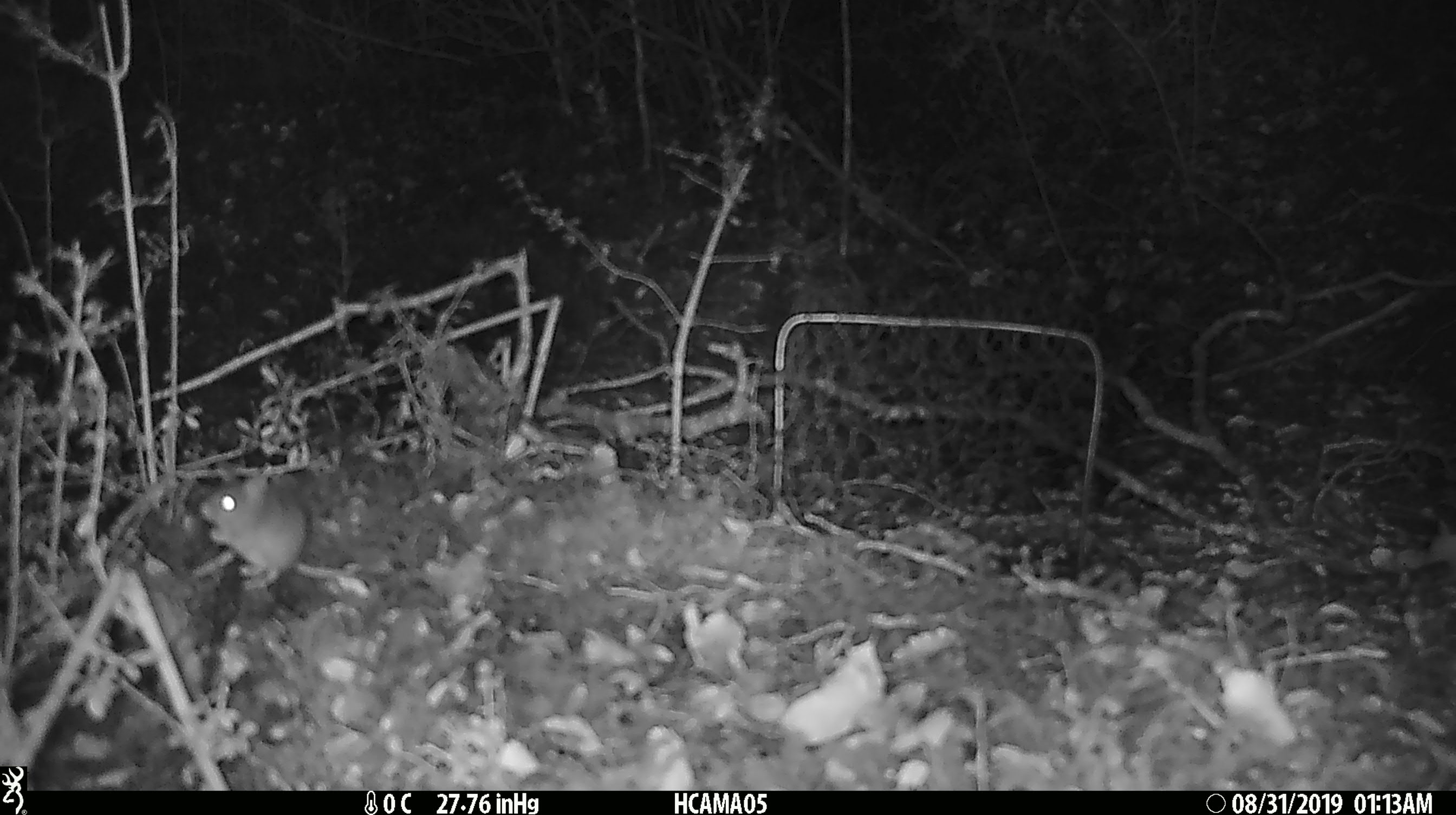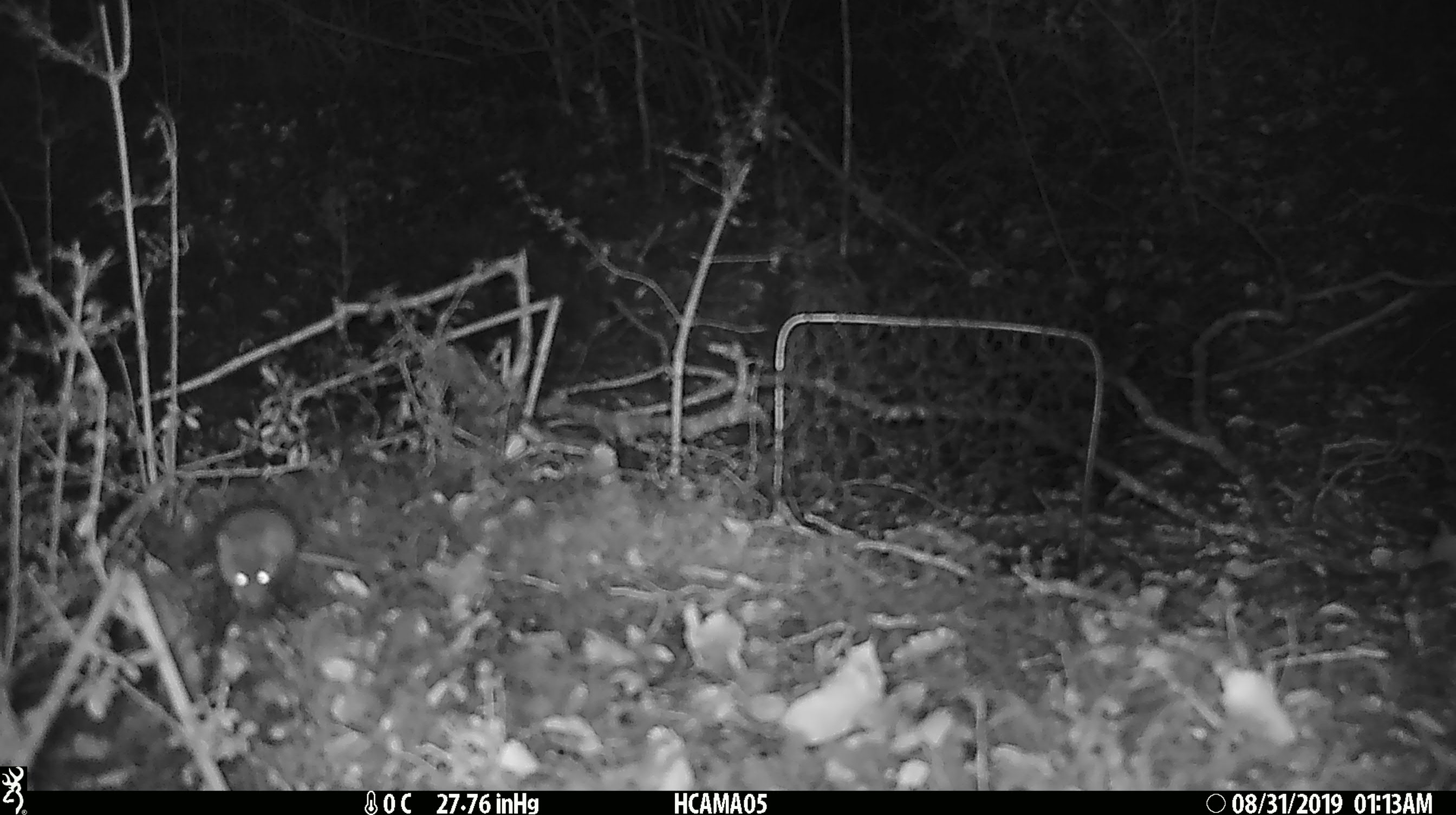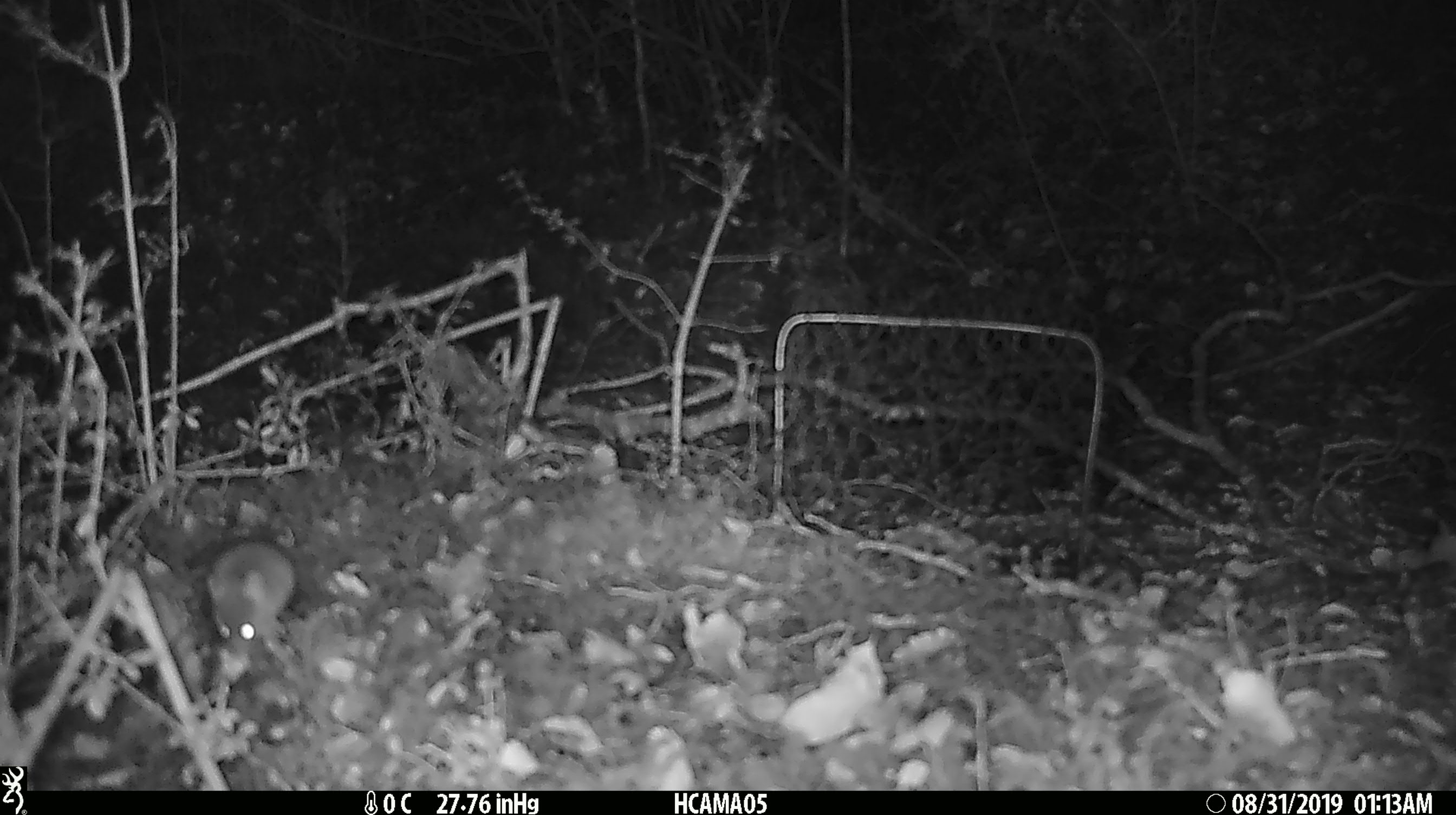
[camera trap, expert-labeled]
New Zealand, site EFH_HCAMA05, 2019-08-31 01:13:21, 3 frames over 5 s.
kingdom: Animalia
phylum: Chordata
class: Mammalia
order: Rodentia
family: Muridae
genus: Mus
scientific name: Mus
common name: mouse